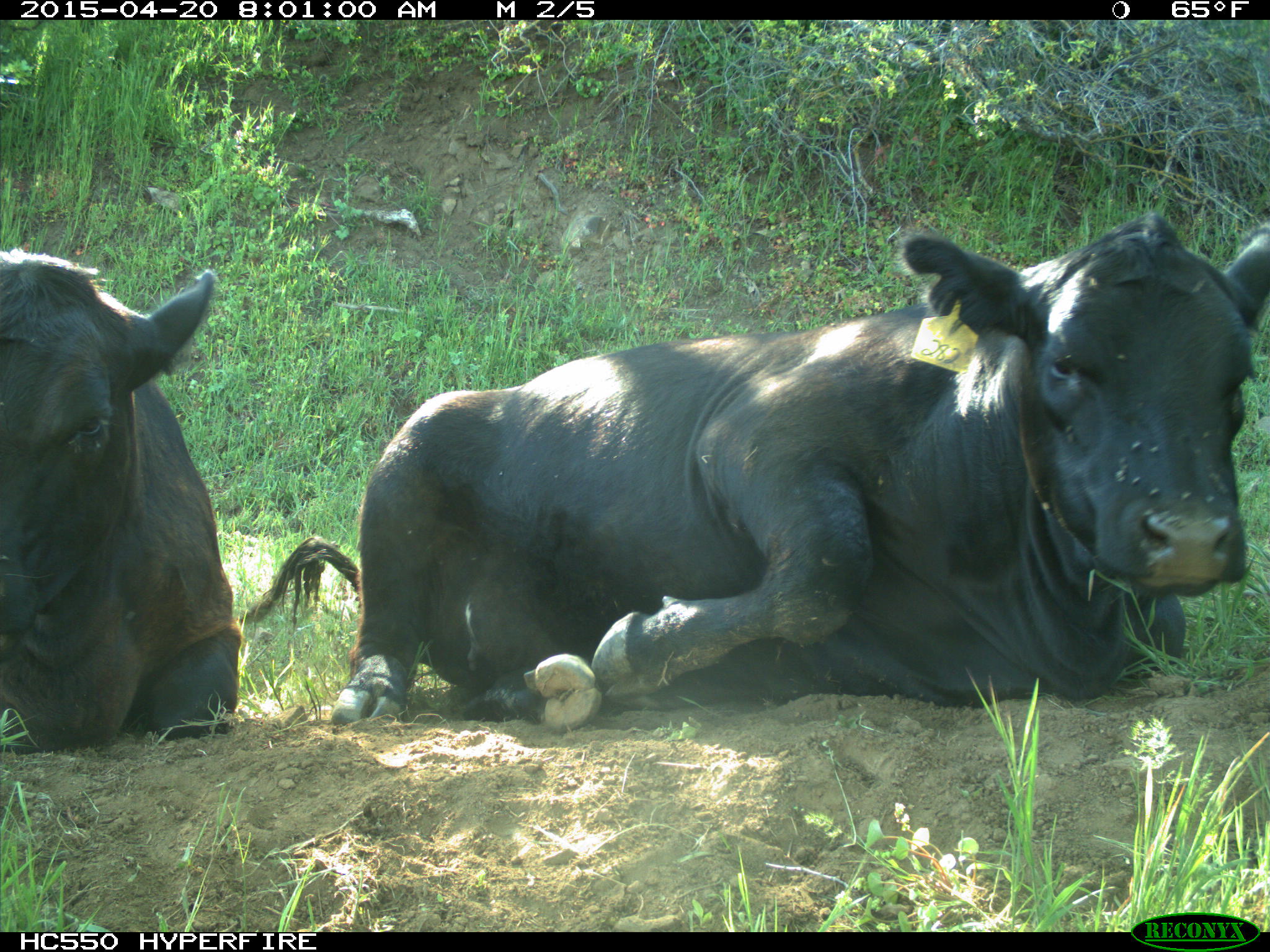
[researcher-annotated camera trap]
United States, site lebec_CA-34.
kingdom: Animalia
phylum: Chordata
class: Mammalia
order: Artiodactyla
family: Bovidae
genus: Bos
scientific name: Bos taurus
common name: domestic cow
Bos taurus (domestic cow).